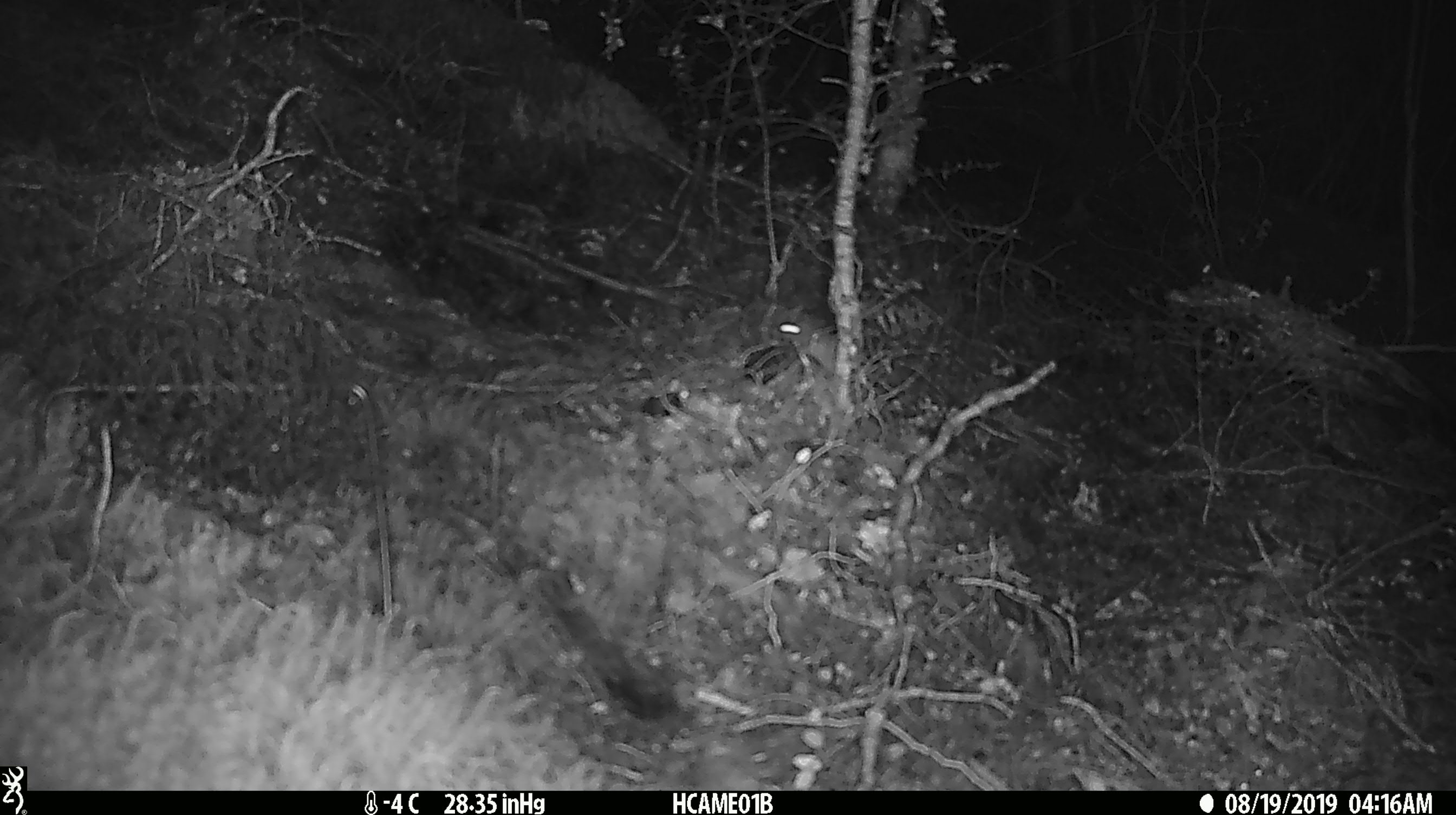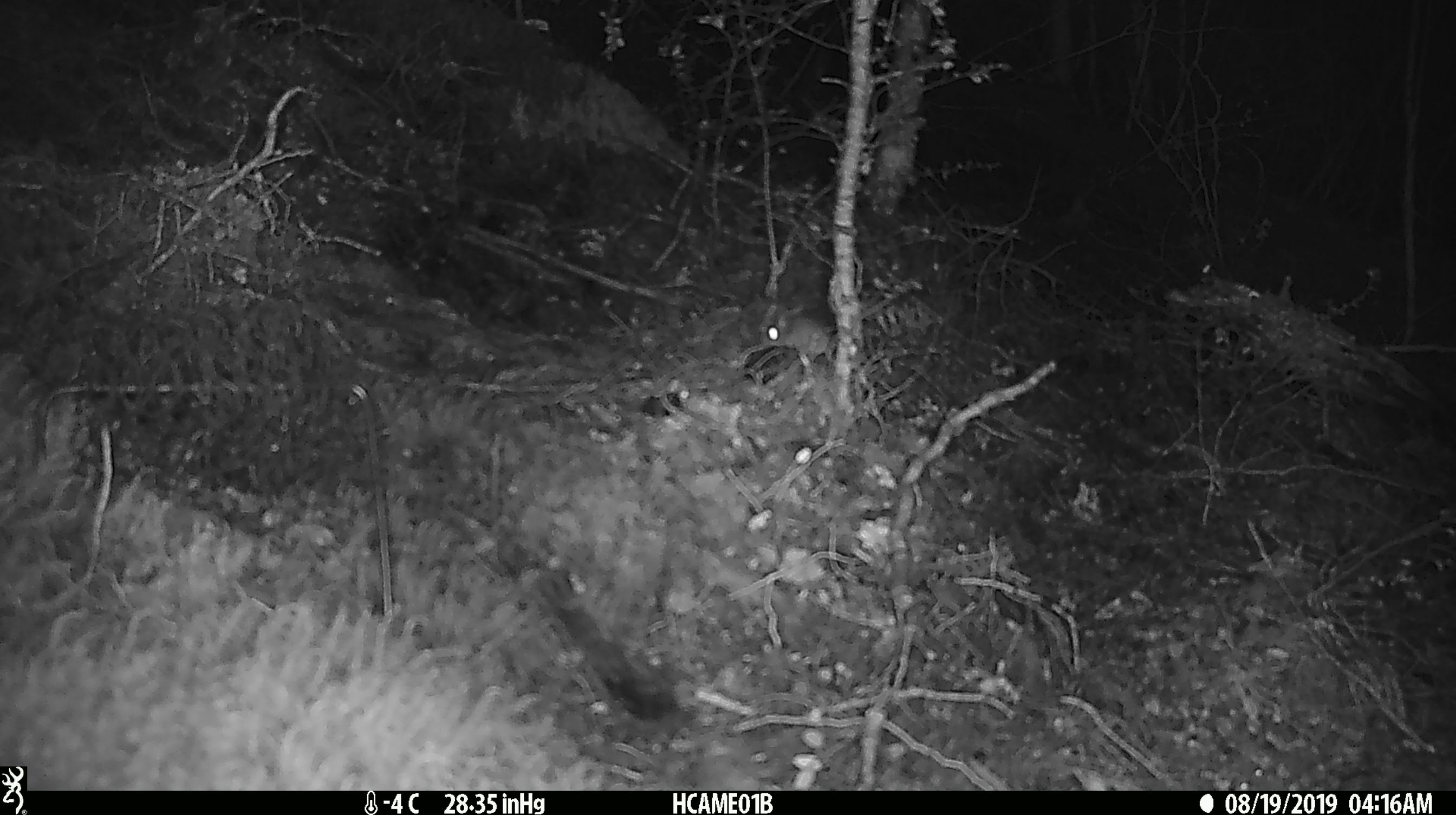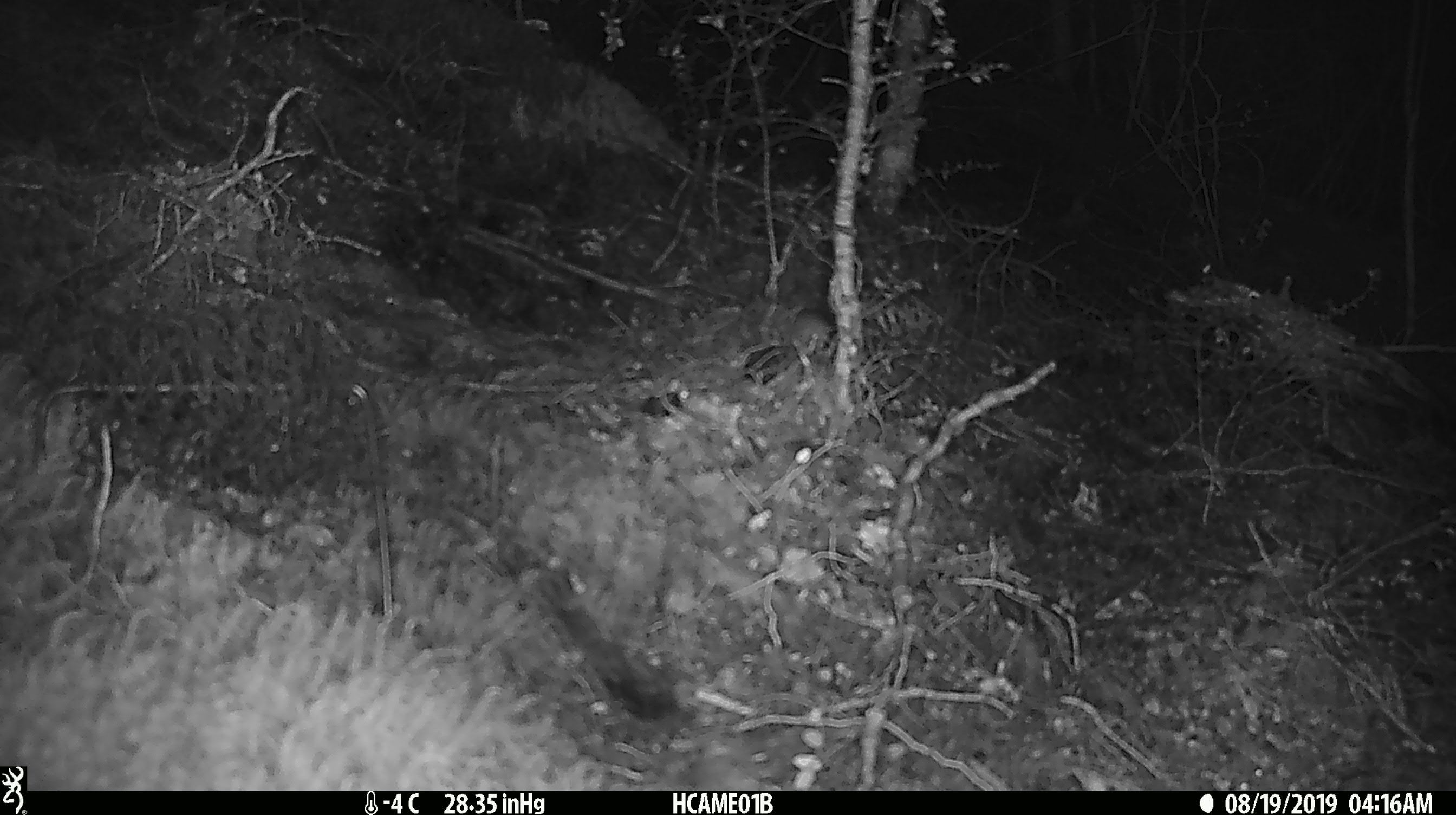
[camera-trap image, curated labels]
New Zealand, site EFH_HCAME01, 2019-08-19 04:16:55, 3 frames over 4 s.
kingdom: Animalia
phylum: Chordata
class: Mammalia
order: Rodentia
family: Muridae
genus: Mus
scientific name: Mus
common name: mouse